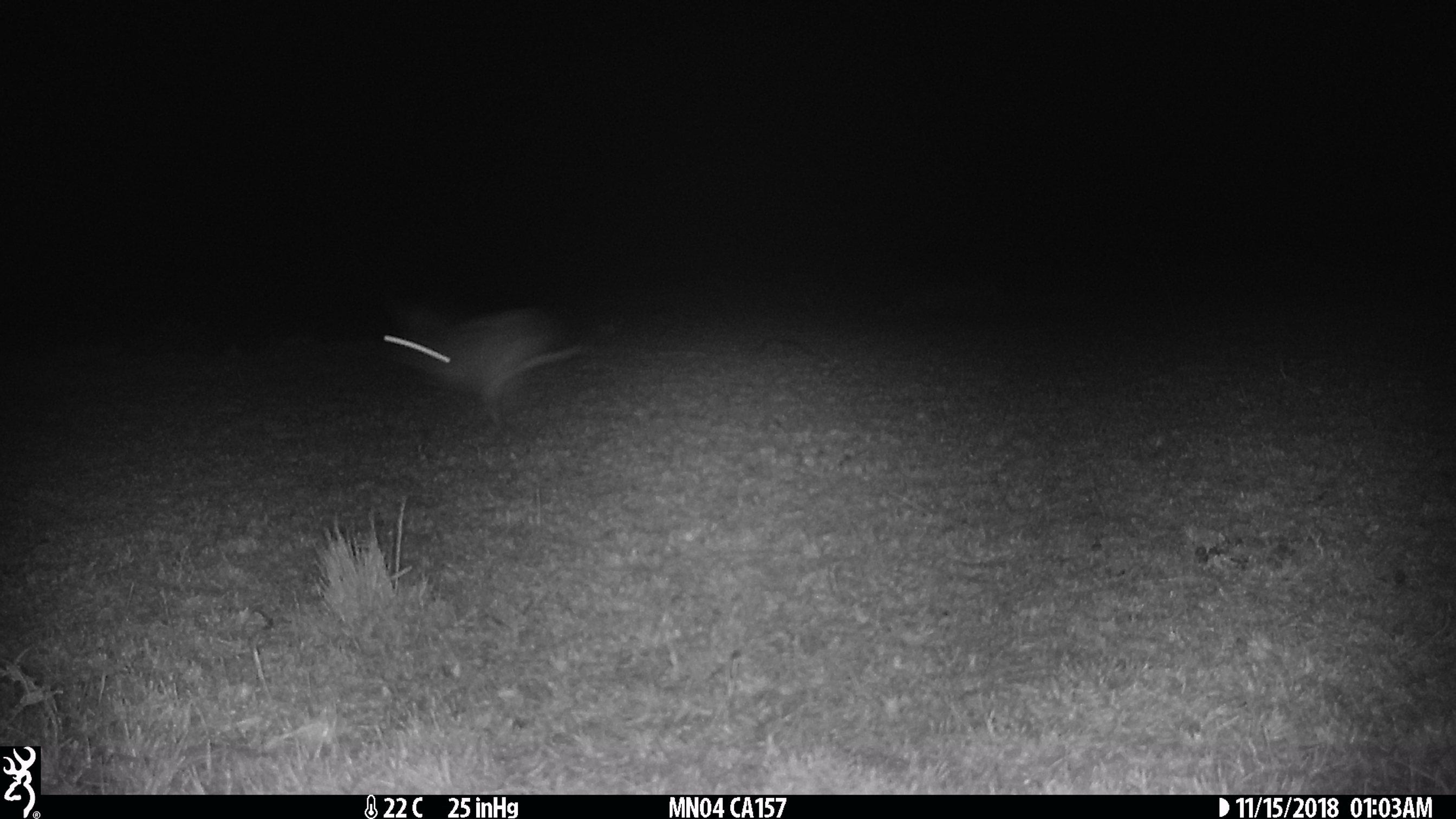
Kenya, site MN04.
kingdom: Animalia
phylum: Chordata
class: Mammalia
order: Rodentia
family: Pedetidae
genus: Pedetes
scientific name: Pedetes capensis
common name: springhare